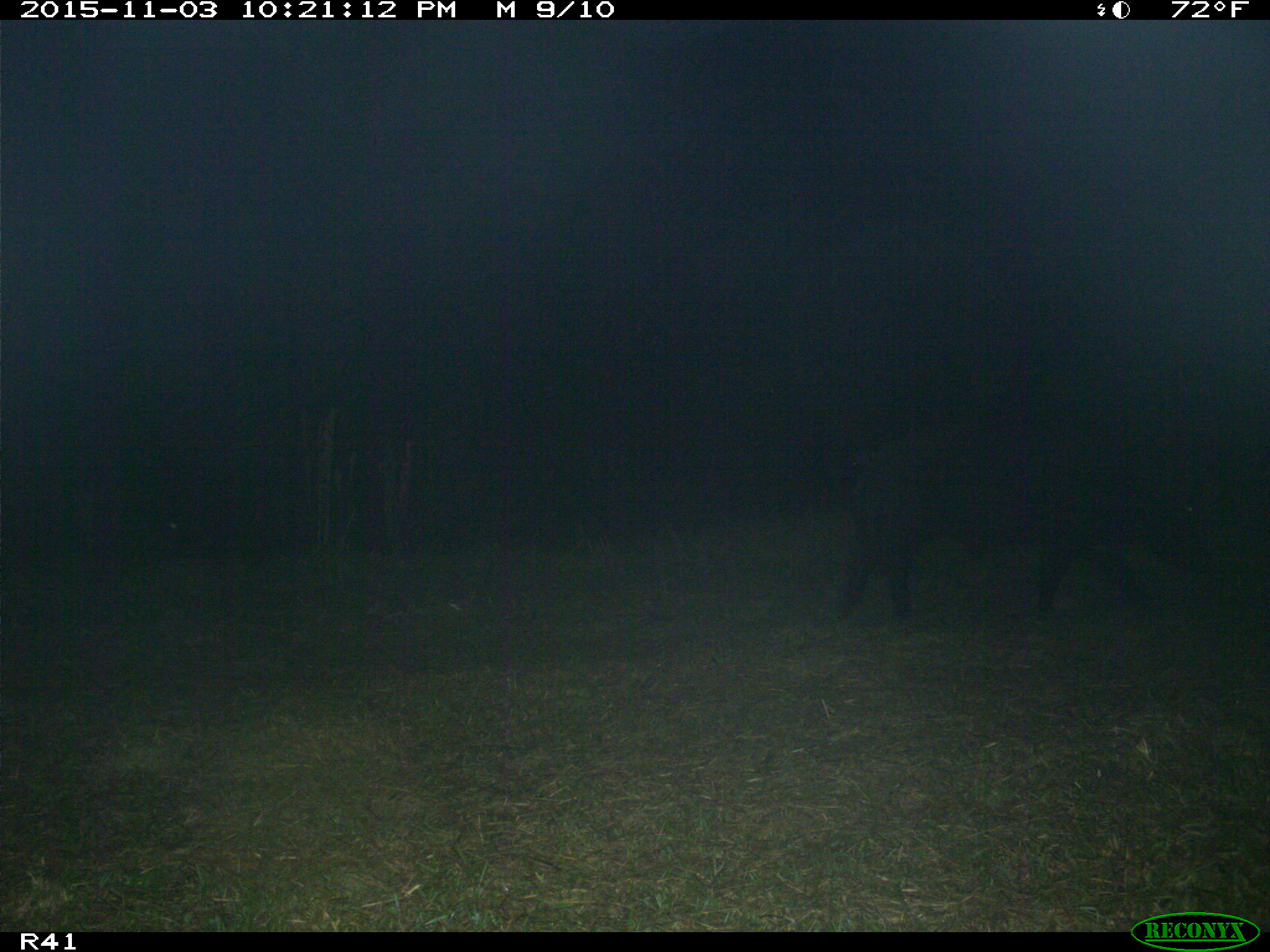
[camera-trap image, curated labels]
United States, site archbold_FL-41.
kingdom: Animalia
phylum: Chordata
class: Mammalia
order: Artiodactyla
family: Suidae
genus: Sus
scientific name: Sus scrofa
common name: wild boar